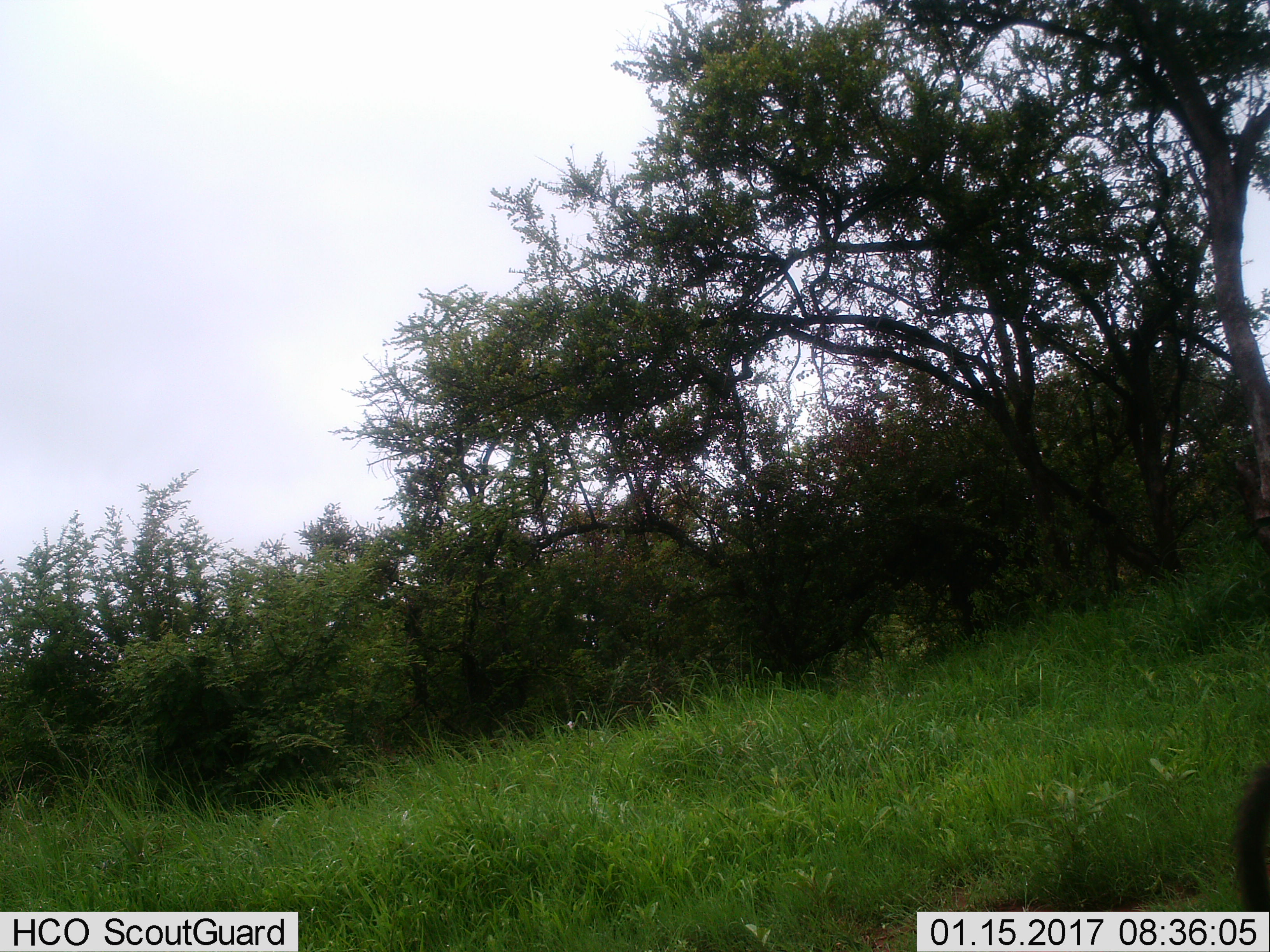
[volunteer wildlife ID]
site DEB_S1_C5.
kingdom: Animalia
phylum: Chordata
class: Mammalia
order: Primates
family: Cercopithecidae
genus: Papio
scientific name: Papio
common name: baboon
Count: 1.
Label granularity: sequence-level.